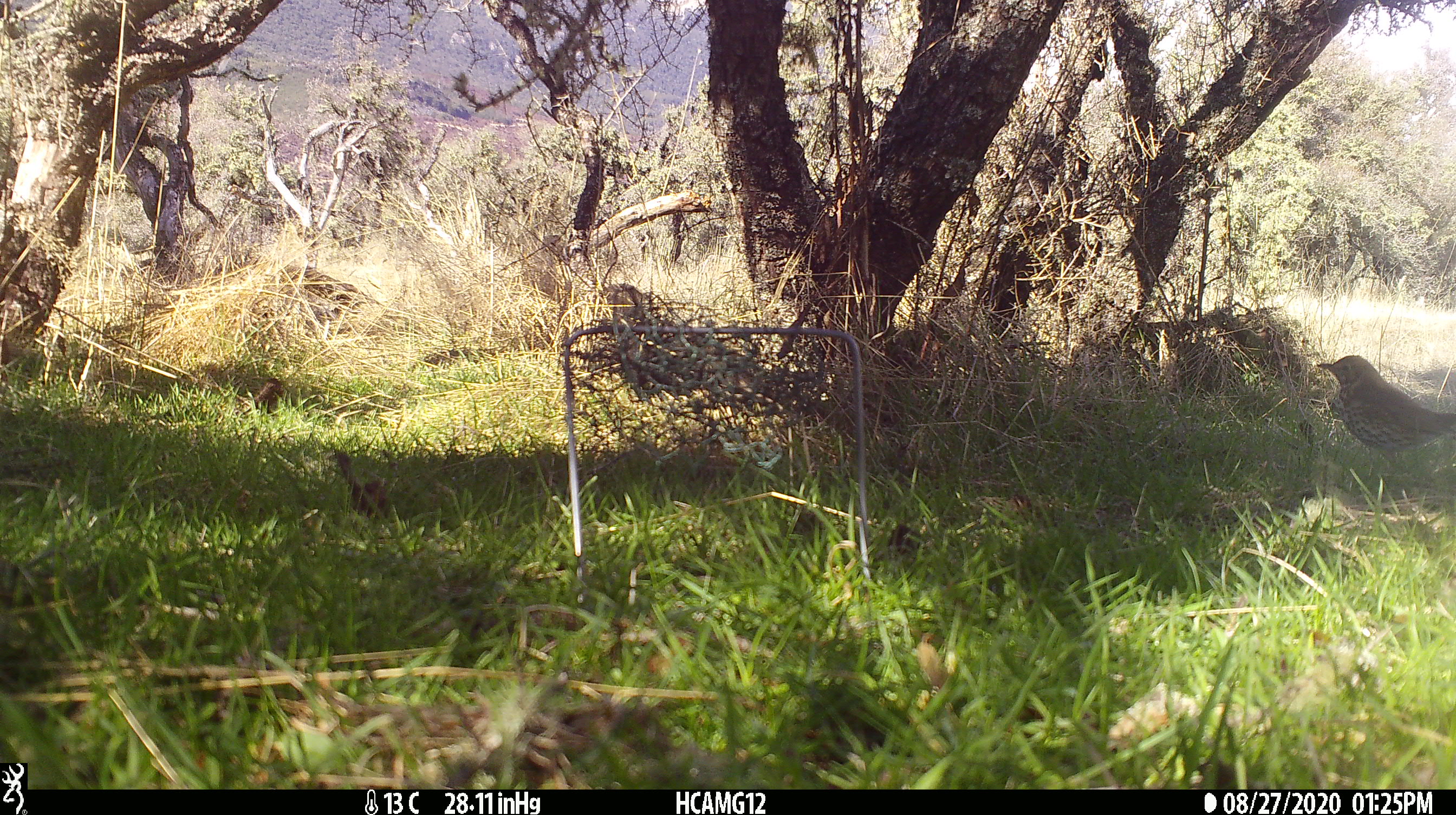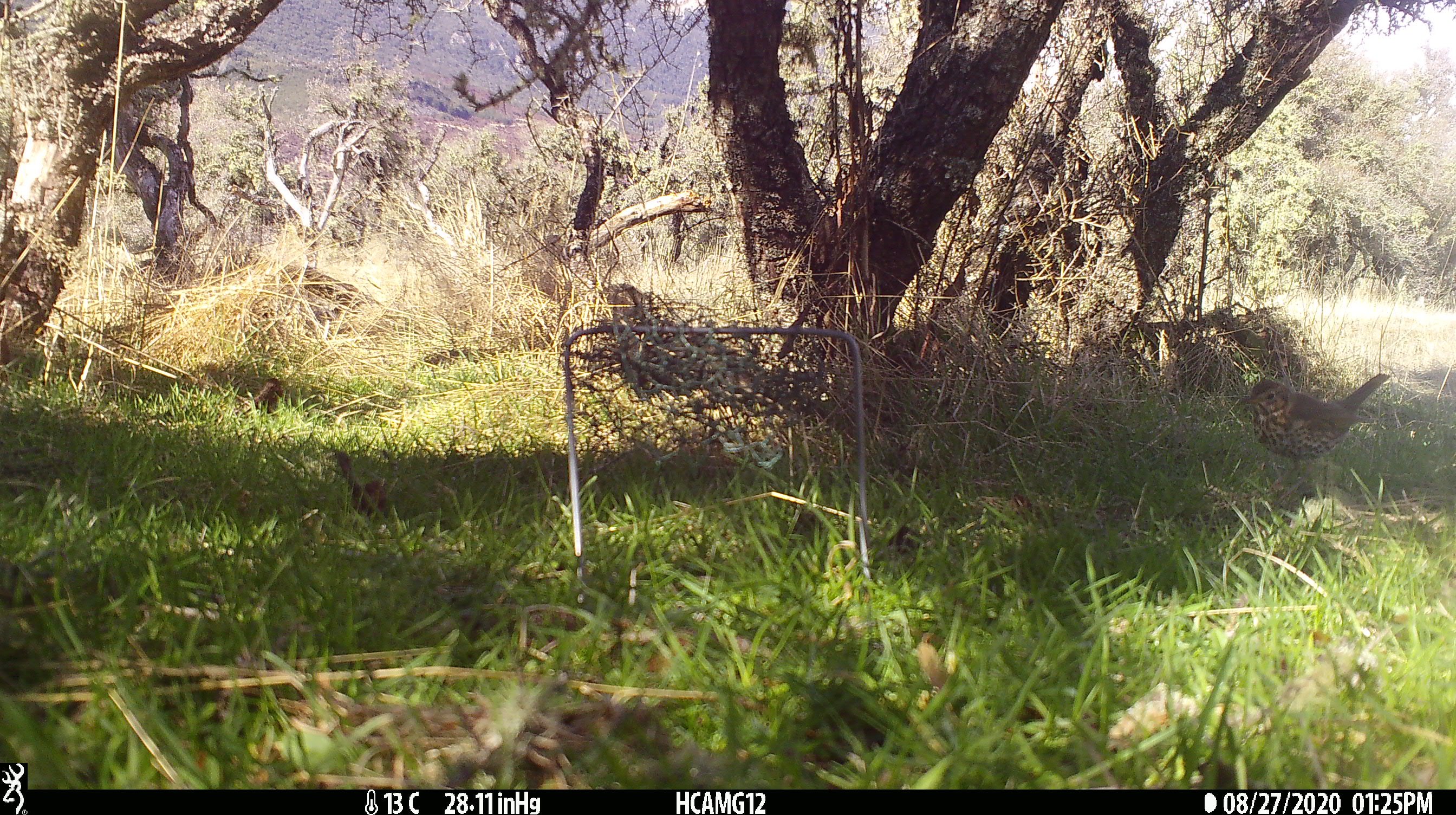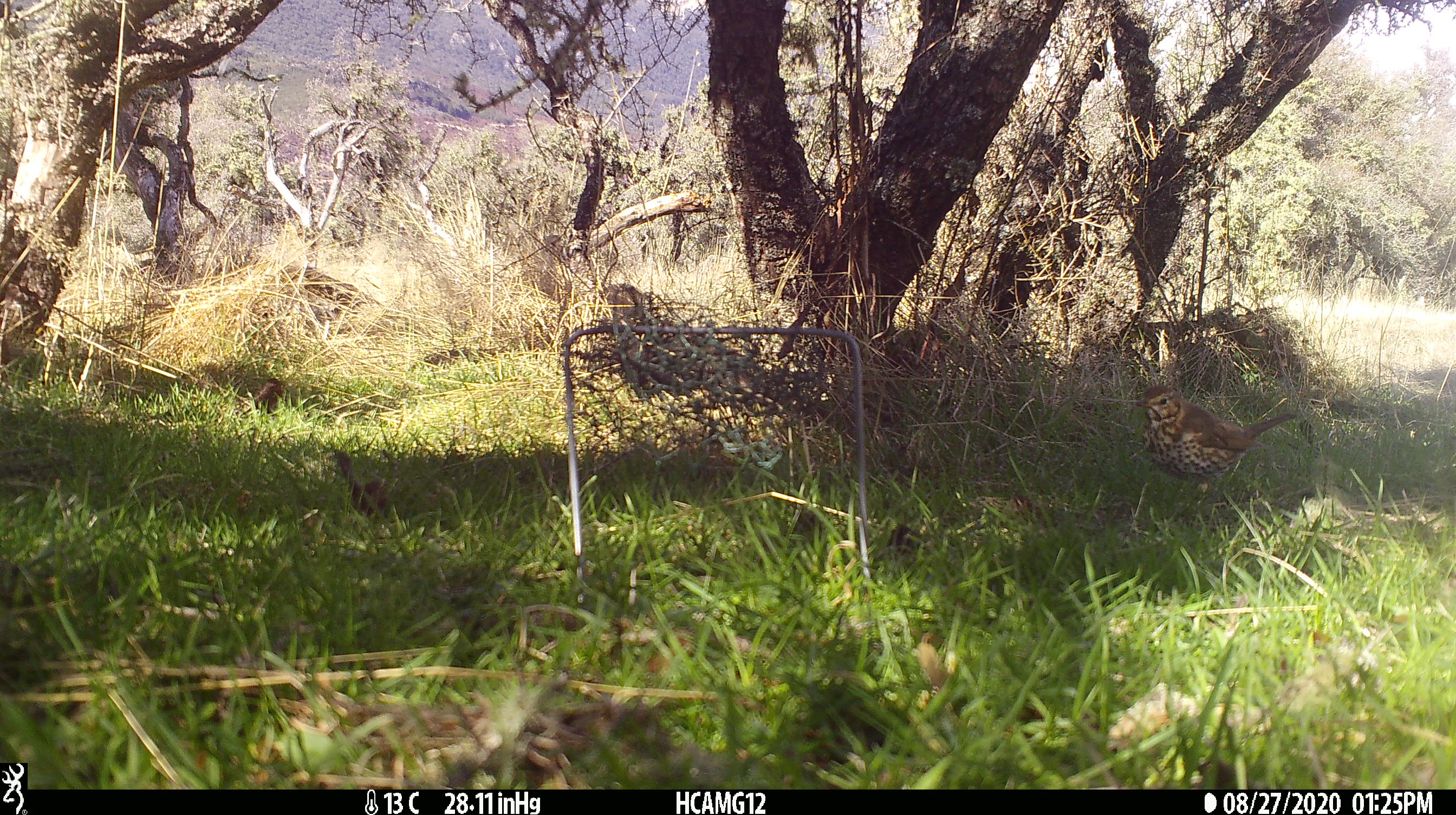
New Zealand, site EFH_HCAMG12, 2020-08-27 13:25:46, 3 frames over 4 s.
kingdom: Animalia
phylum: Chordata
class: Aves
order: Passeriformes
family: Turdidae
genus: Turdus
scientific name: Turdus philomelos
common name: song thrush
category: thrush